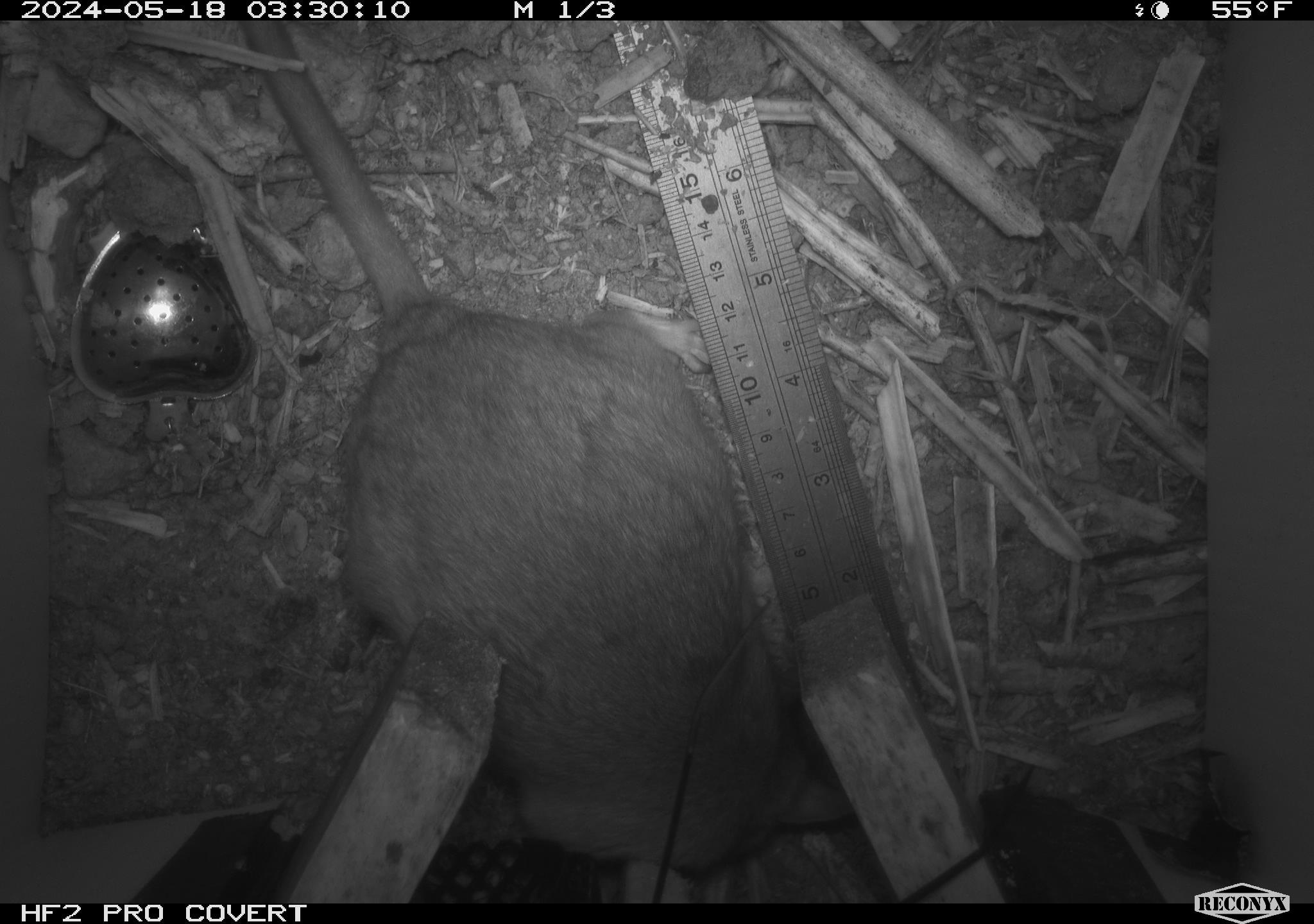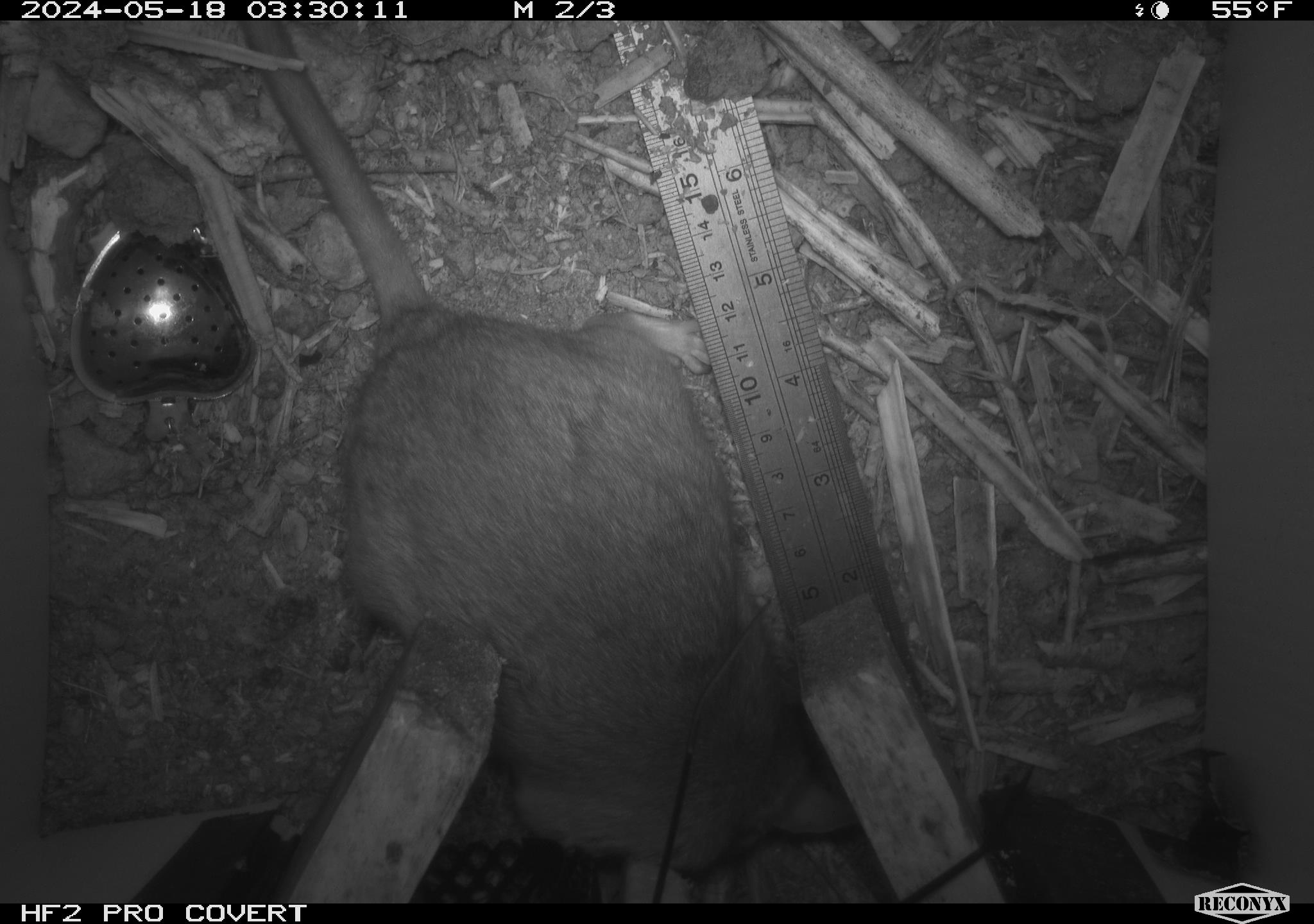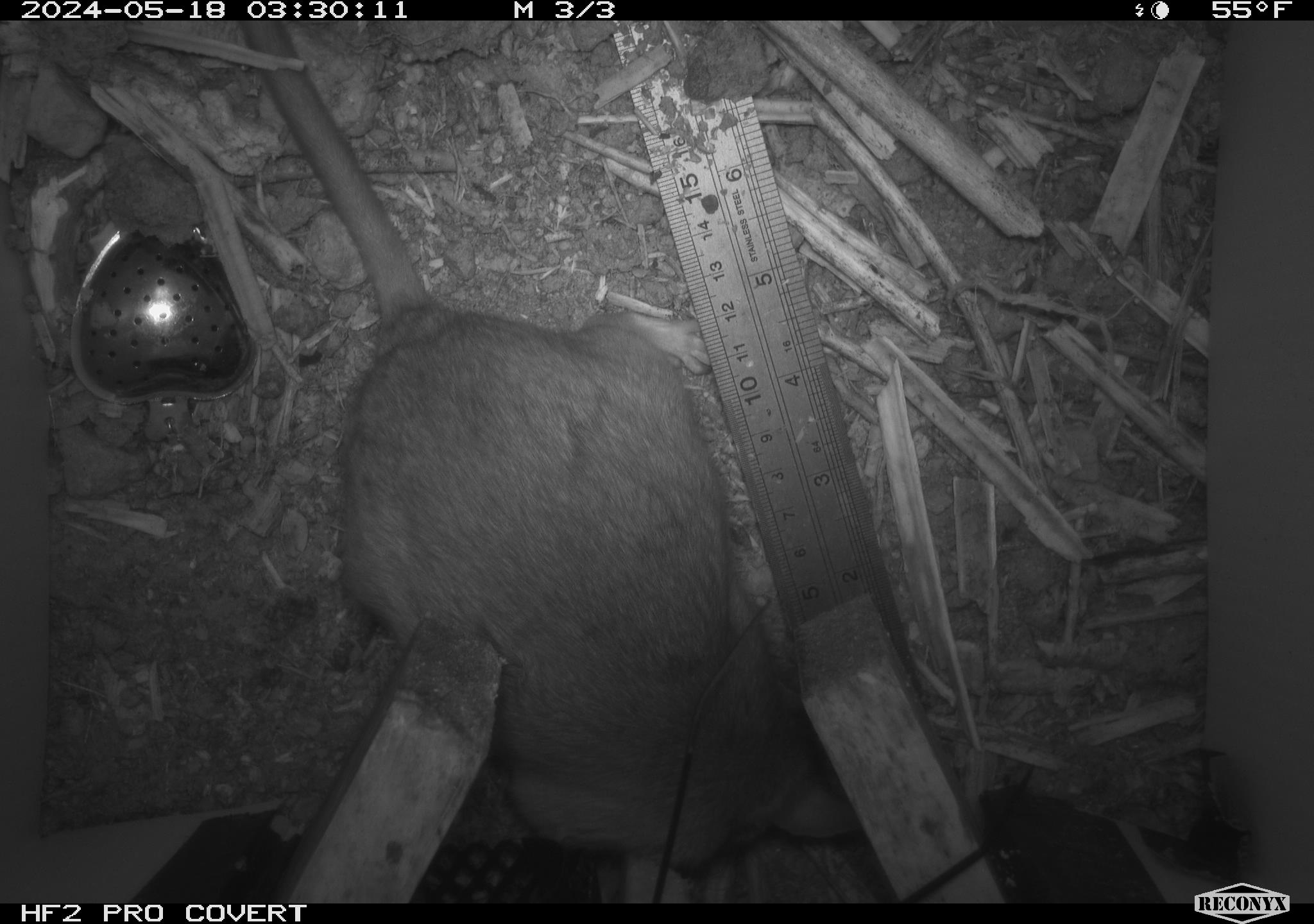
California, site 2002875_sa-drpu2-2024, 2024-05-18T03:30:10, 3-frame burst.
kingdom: Animalia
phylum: Chordata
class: Mammalia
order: Rodentia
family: Cricetidae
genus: Neotoma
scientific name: Neotoma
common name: pack rat or woodrat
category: neotoma species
Neotoma species (pack rat or woodrat) (Neotoma).